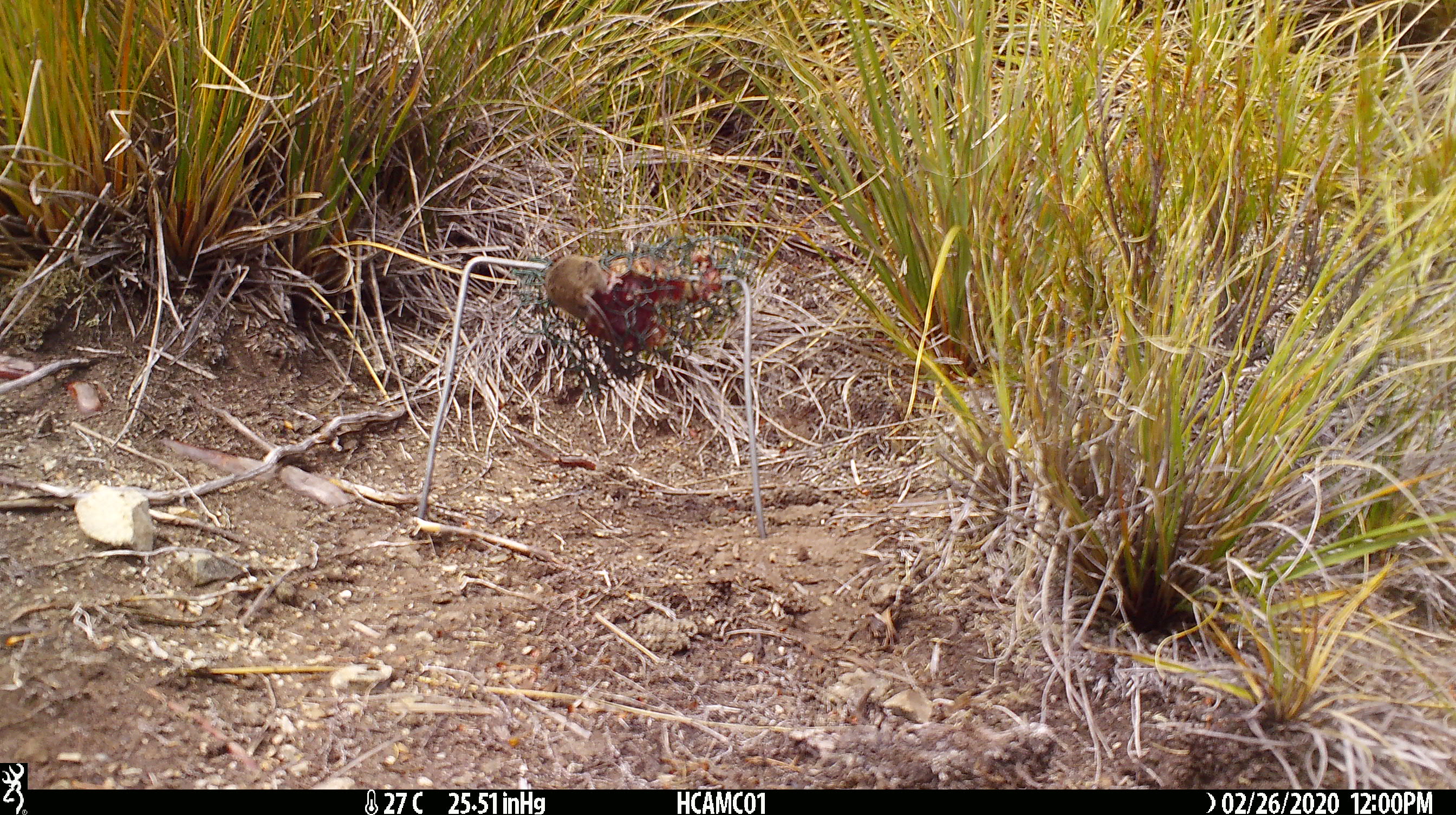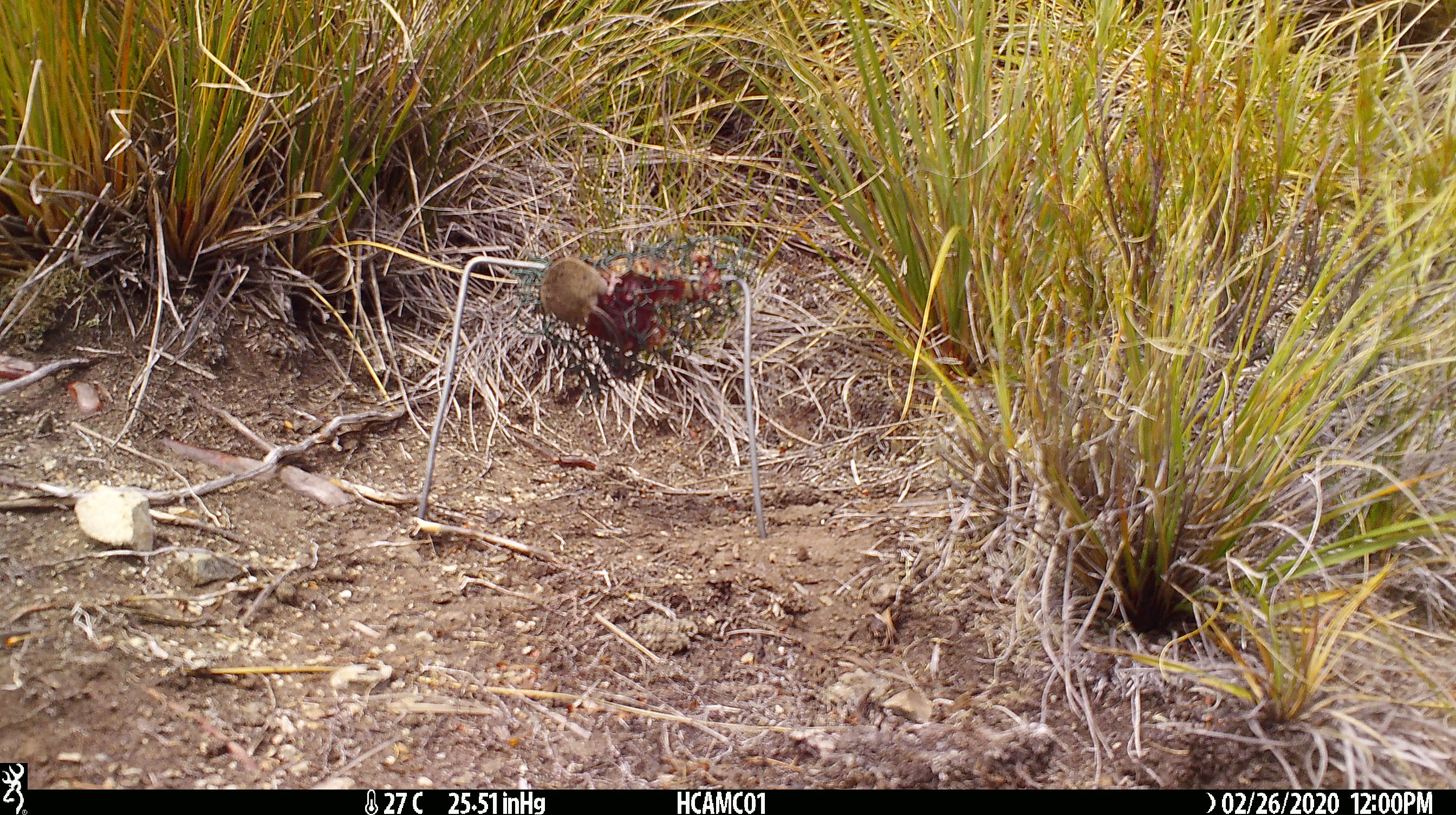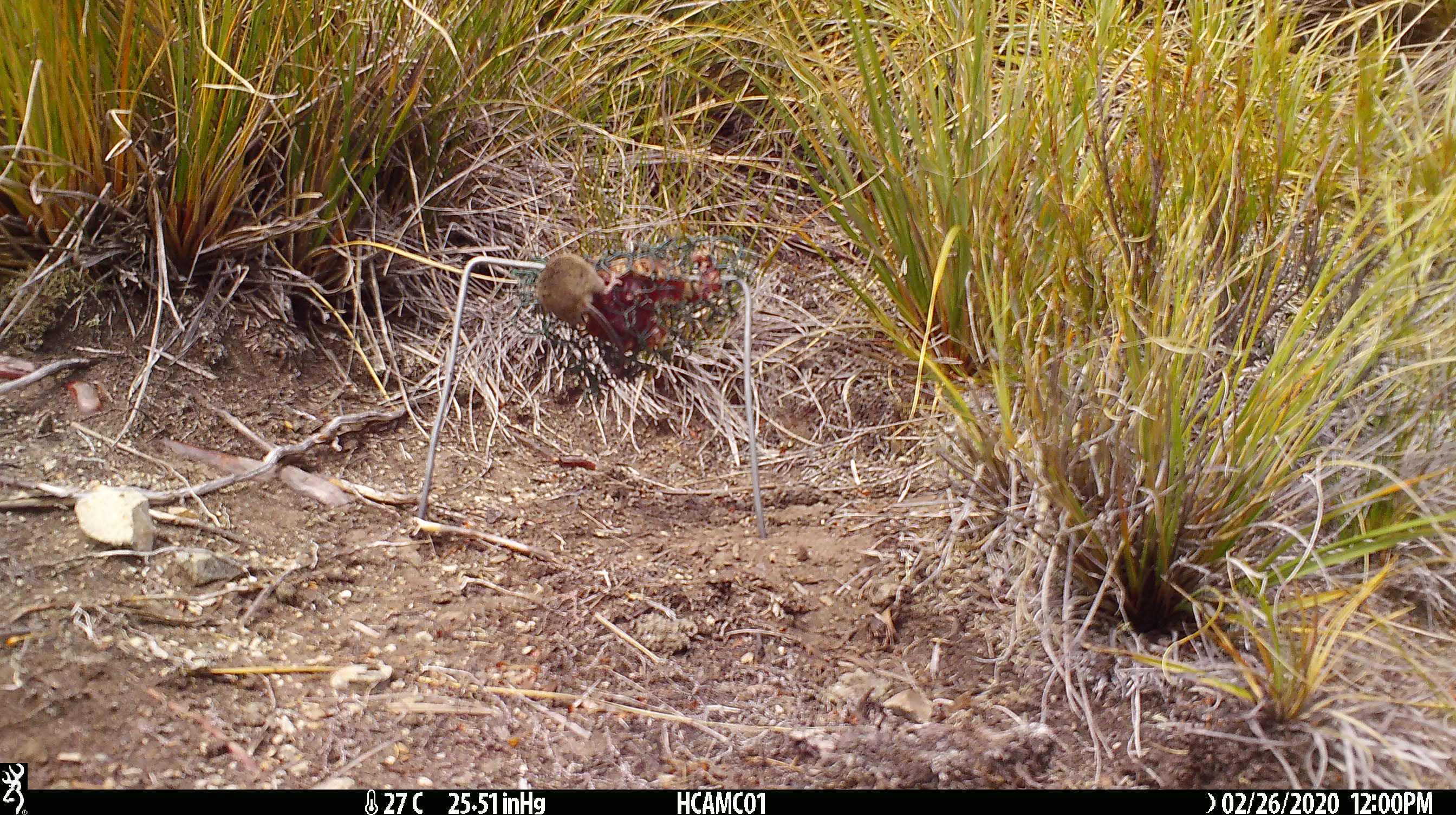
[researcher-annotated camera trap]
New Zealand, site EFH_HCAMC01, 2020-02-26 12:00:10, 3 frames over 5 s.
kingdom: Animalia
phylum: Chordata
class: Mammalia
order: Rodentia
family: Muridae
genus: Mus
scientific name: Mus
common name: mouse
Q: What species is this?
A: Mouse (Mus).